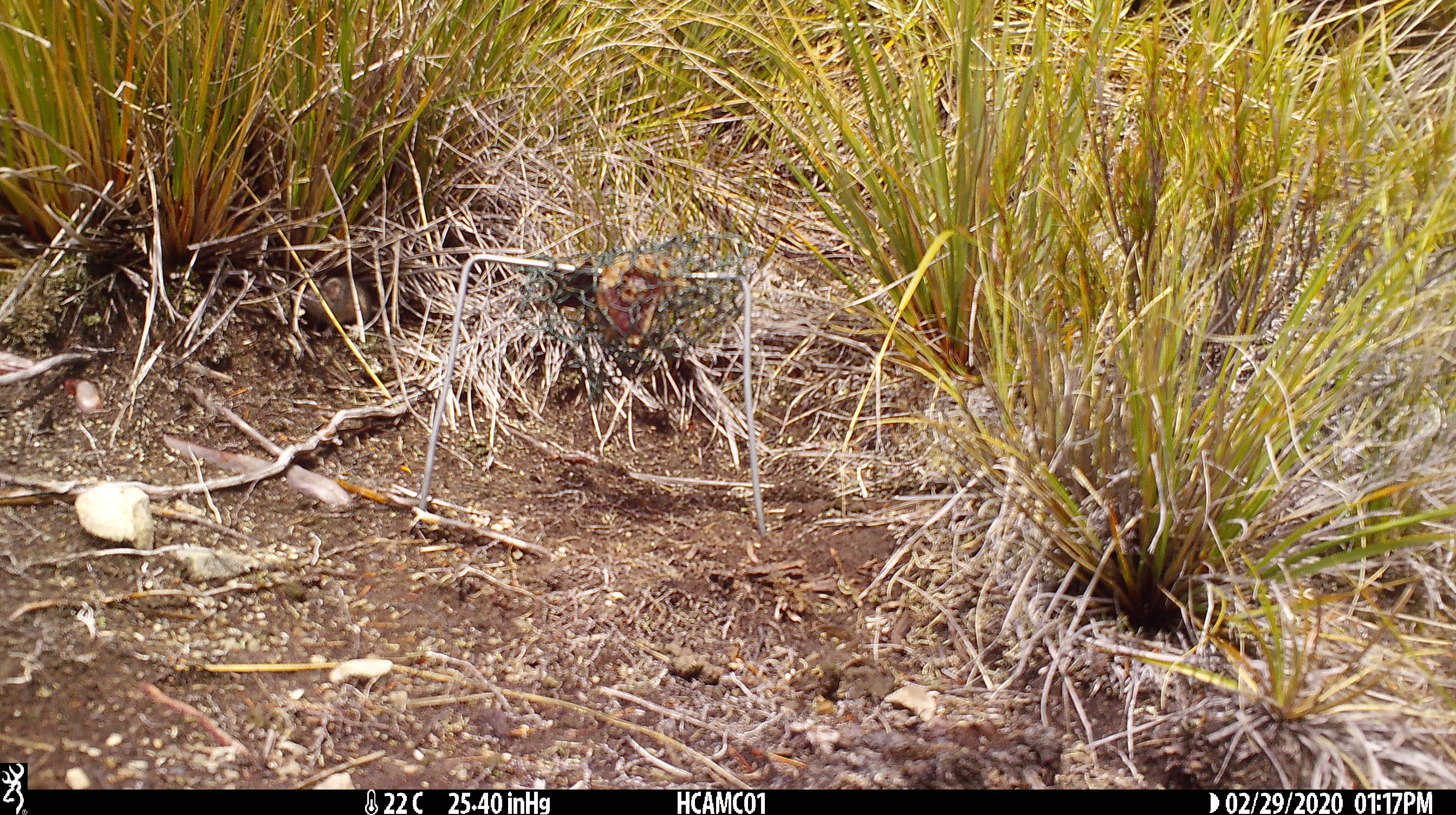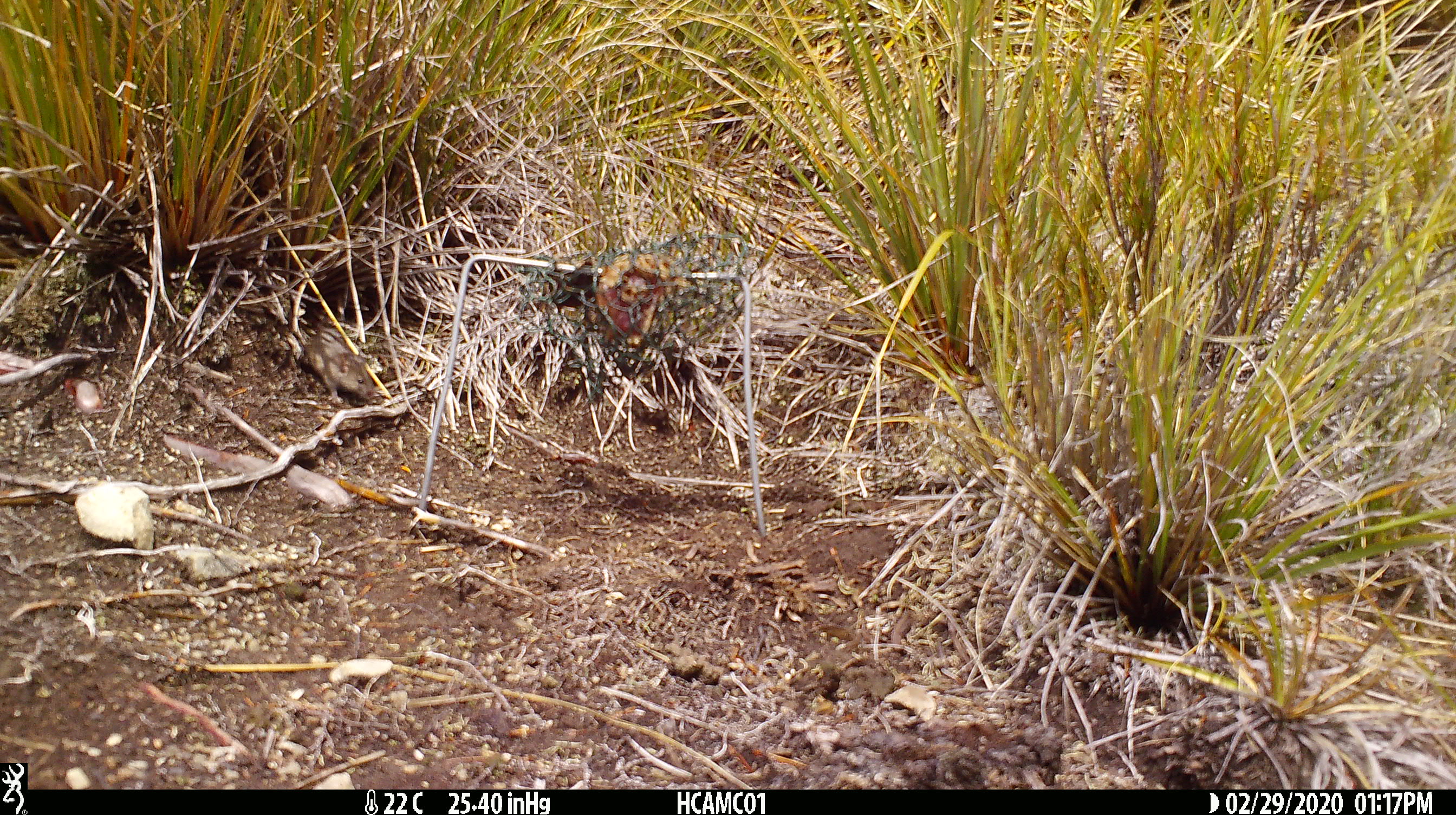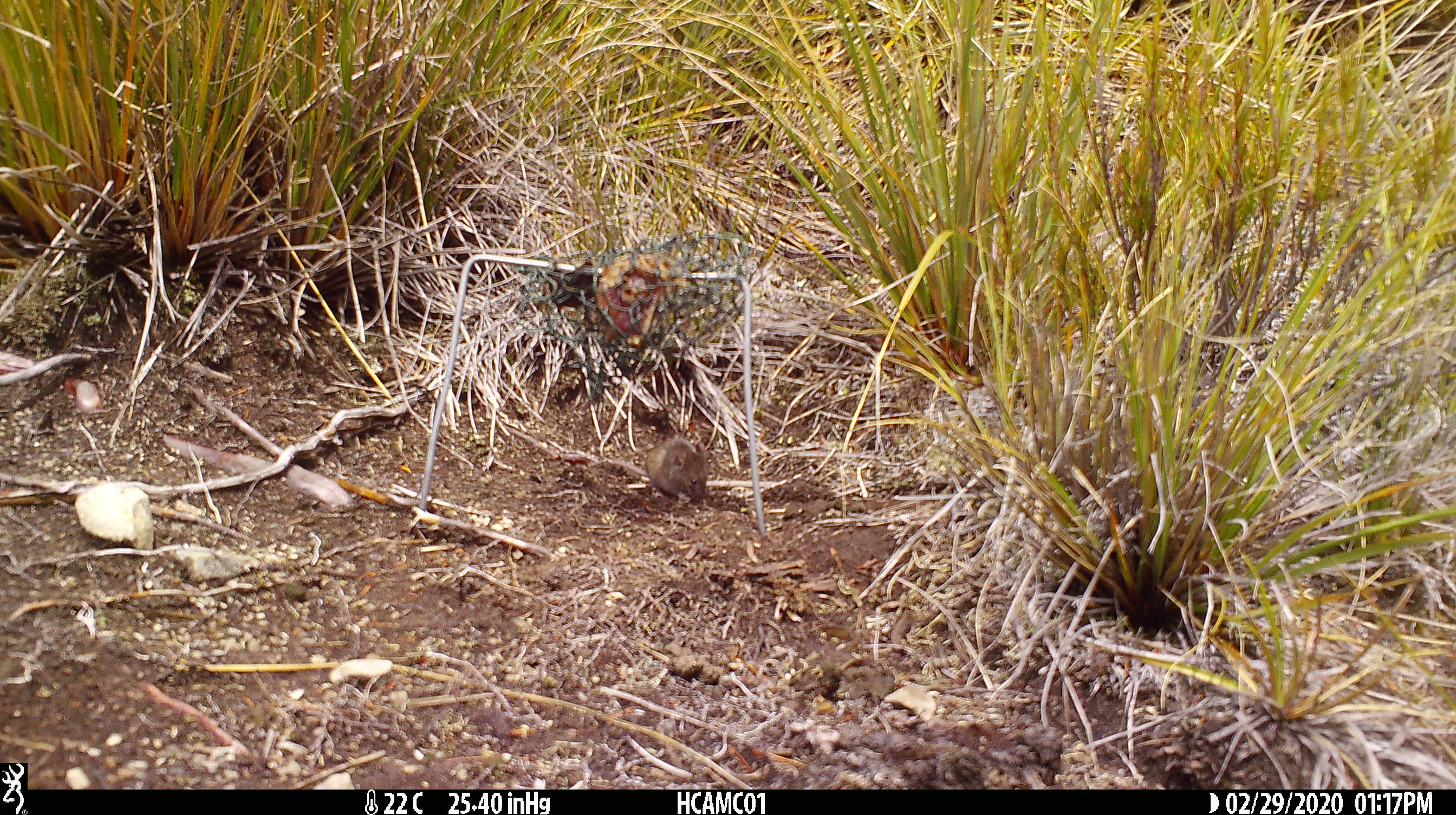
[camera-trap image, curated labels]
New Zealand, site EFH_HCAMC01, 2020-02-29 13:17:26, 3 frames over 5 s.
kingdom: Animalia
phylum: Chordata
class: Mammalia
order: Rodentia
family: Muridae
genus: Mus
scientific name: Mus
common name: mouse